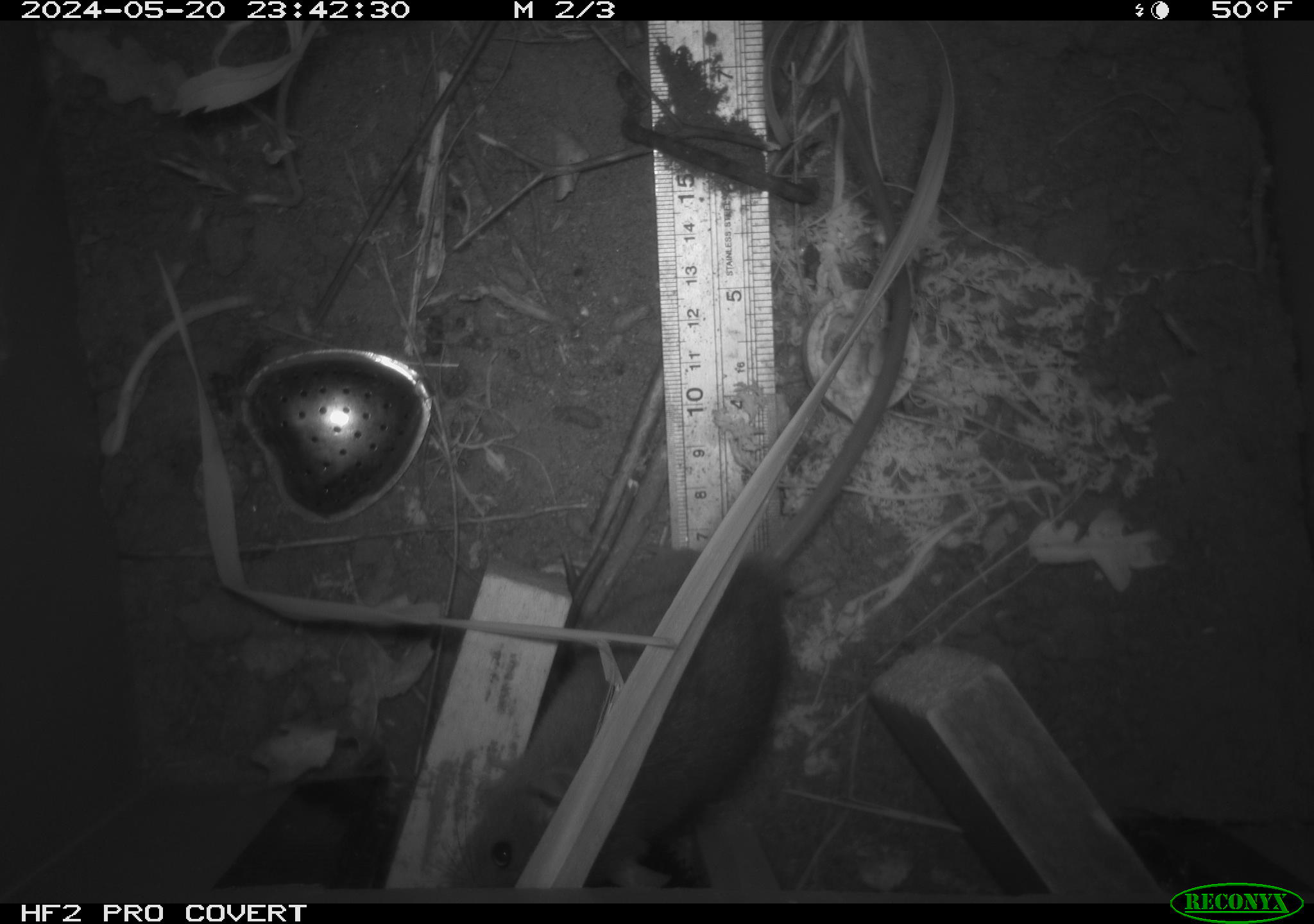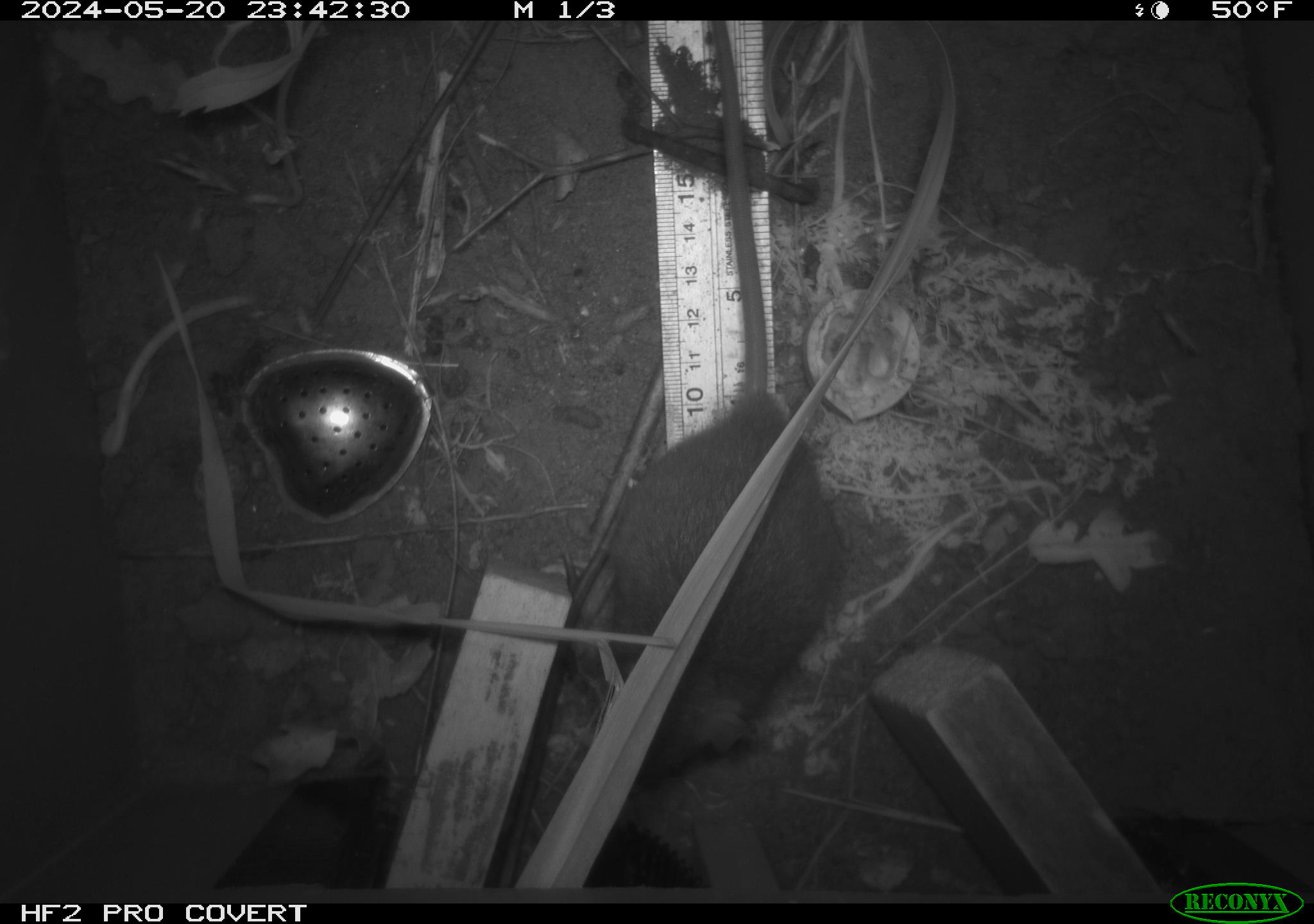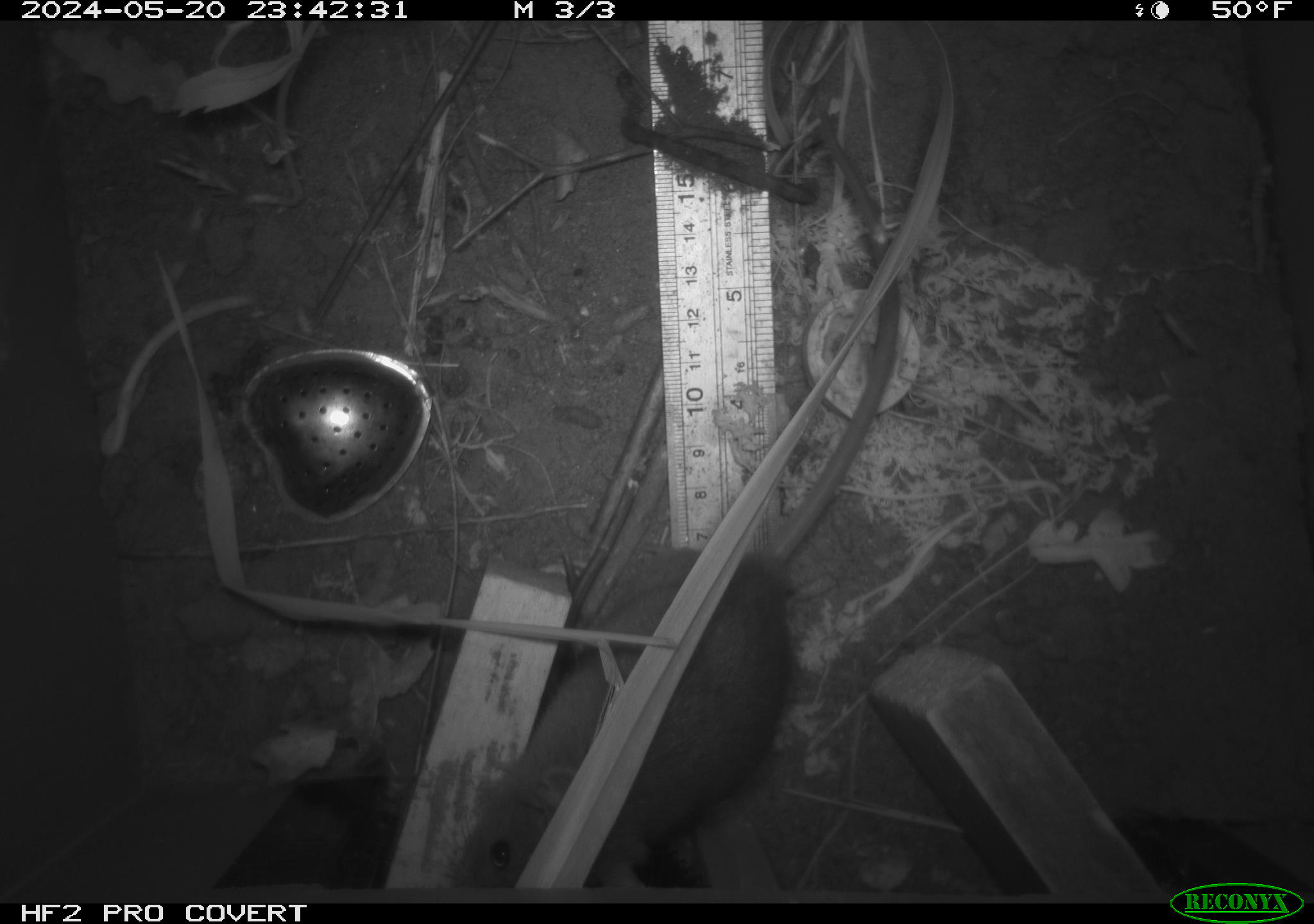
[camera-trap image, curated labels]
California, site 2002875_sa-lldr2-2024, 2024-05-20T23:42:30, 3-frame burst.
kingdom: Animalia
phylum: Chordata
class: Mammalia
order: Rodentia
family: Muridae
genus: Rattus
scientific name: Rattus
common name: rat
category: rattus species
Rattus species (rat) (Rattus).